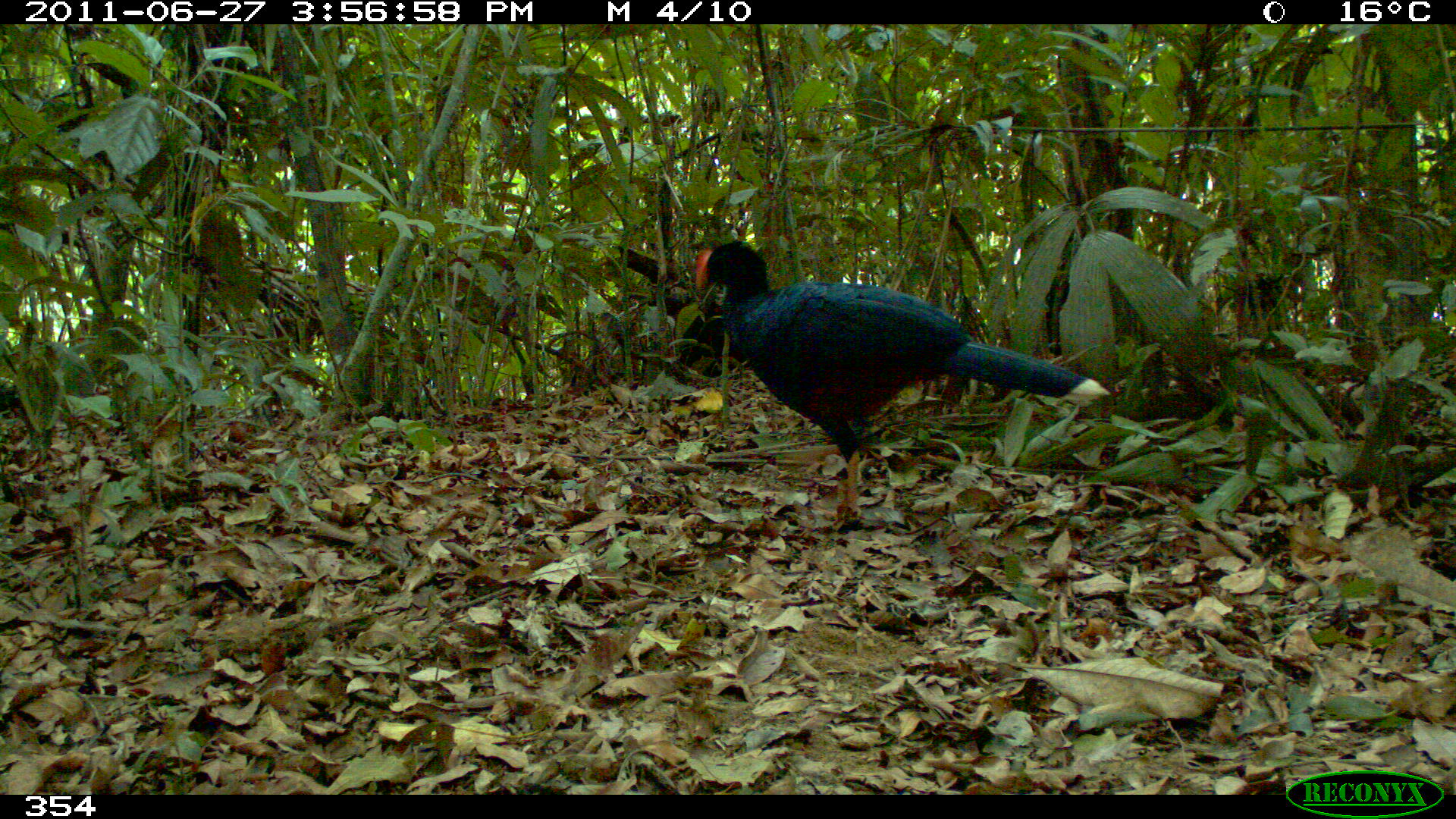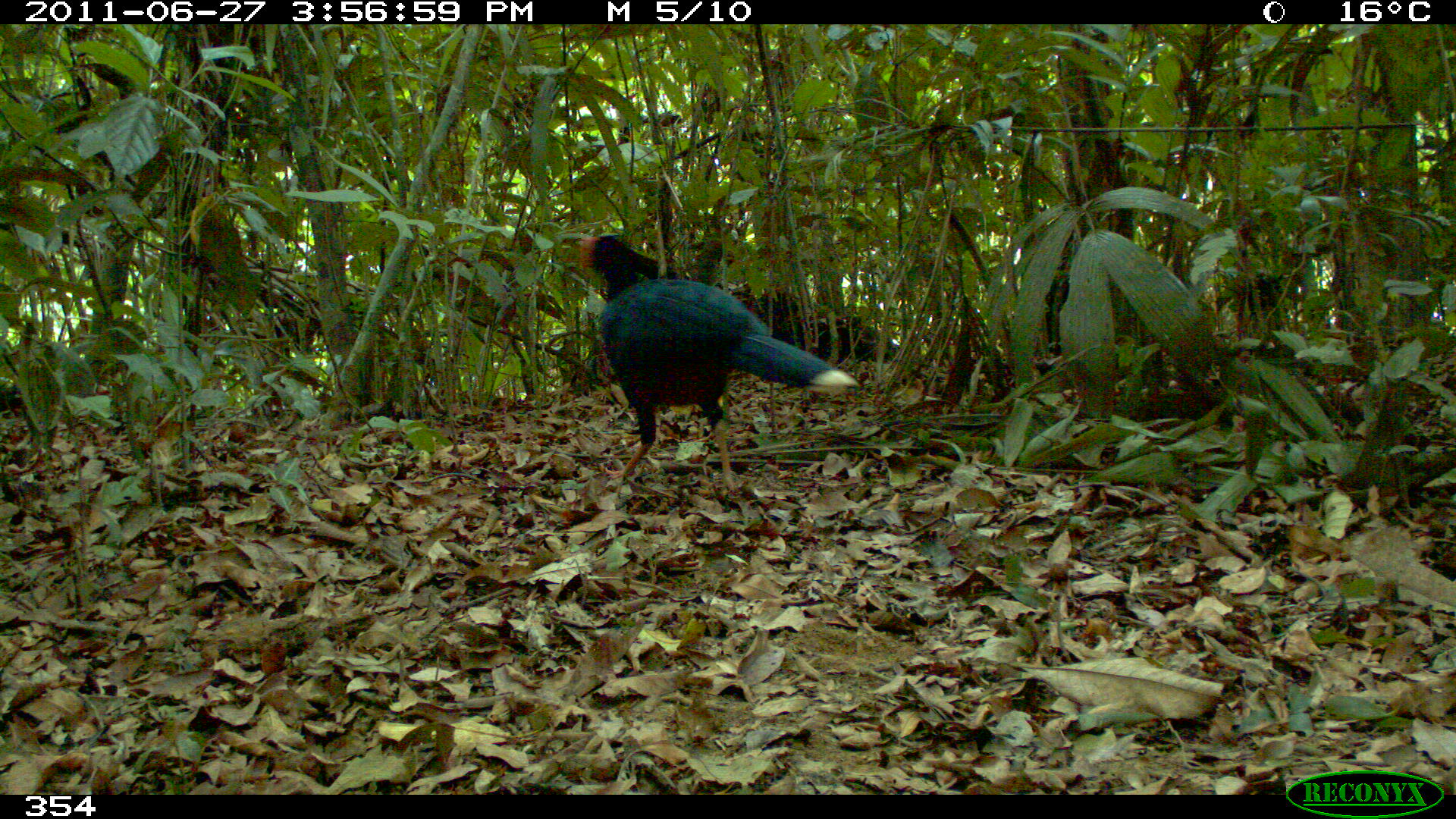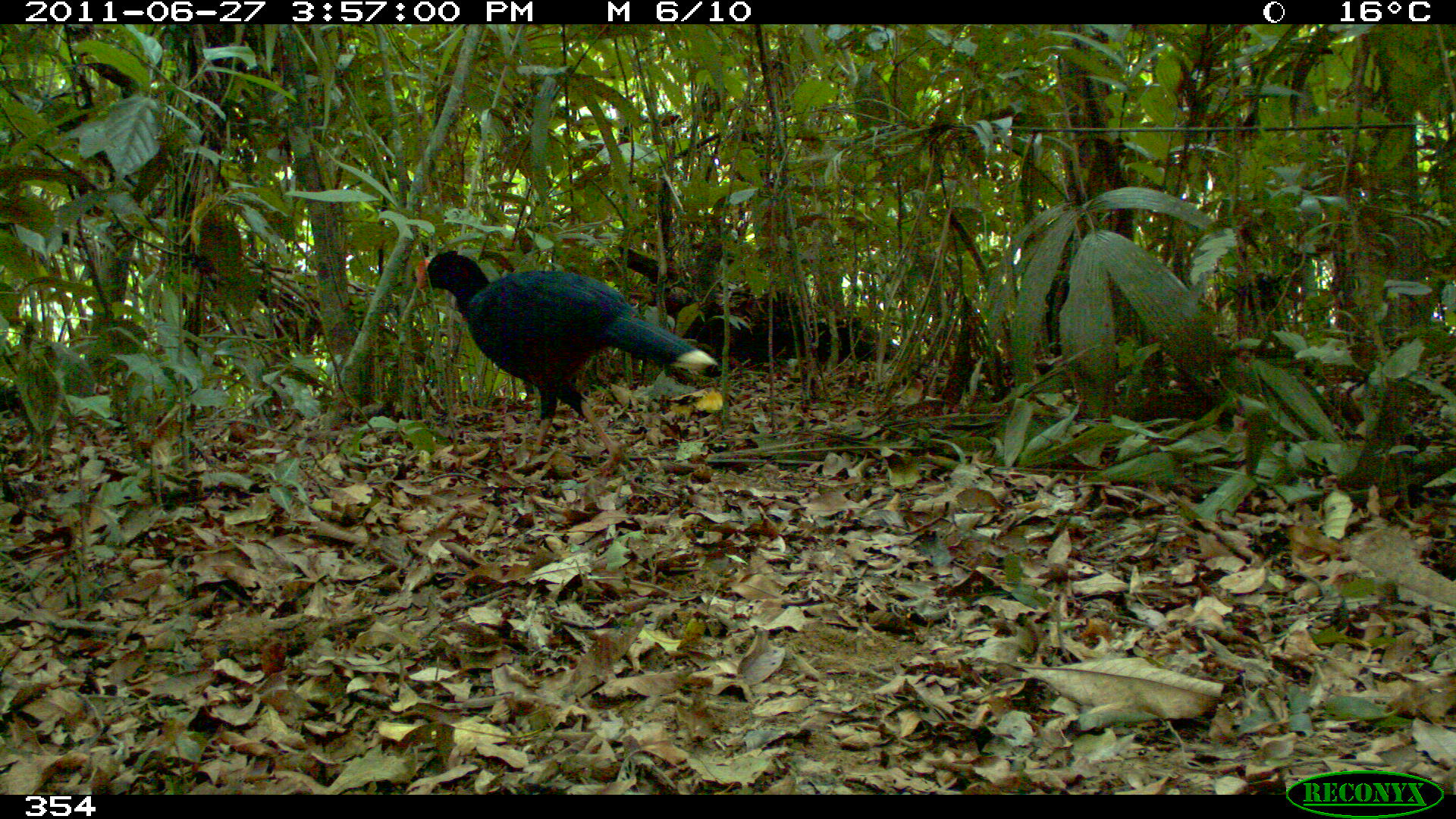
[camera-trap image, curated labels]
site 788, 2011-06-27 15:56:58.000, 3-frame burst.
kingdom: Animalia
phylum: Chordata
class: Aves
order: Galliformes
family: Cracidae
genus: Mitu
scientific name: Mitu tuberosum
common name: razor-billed curassow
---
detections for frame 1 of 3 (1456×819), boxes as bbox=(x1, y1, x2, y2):
mitu tuberosum: bbox=(695, 241, 1112, 525)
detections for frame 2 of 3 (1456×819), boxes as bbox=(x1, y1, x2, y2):
mitu tuberosum: bbox=(580, 235, 859, 493)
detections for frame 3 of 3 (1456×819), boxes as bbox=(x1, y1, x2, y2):
mitu tuberosum: bbox=(416, 249, 718, 477)